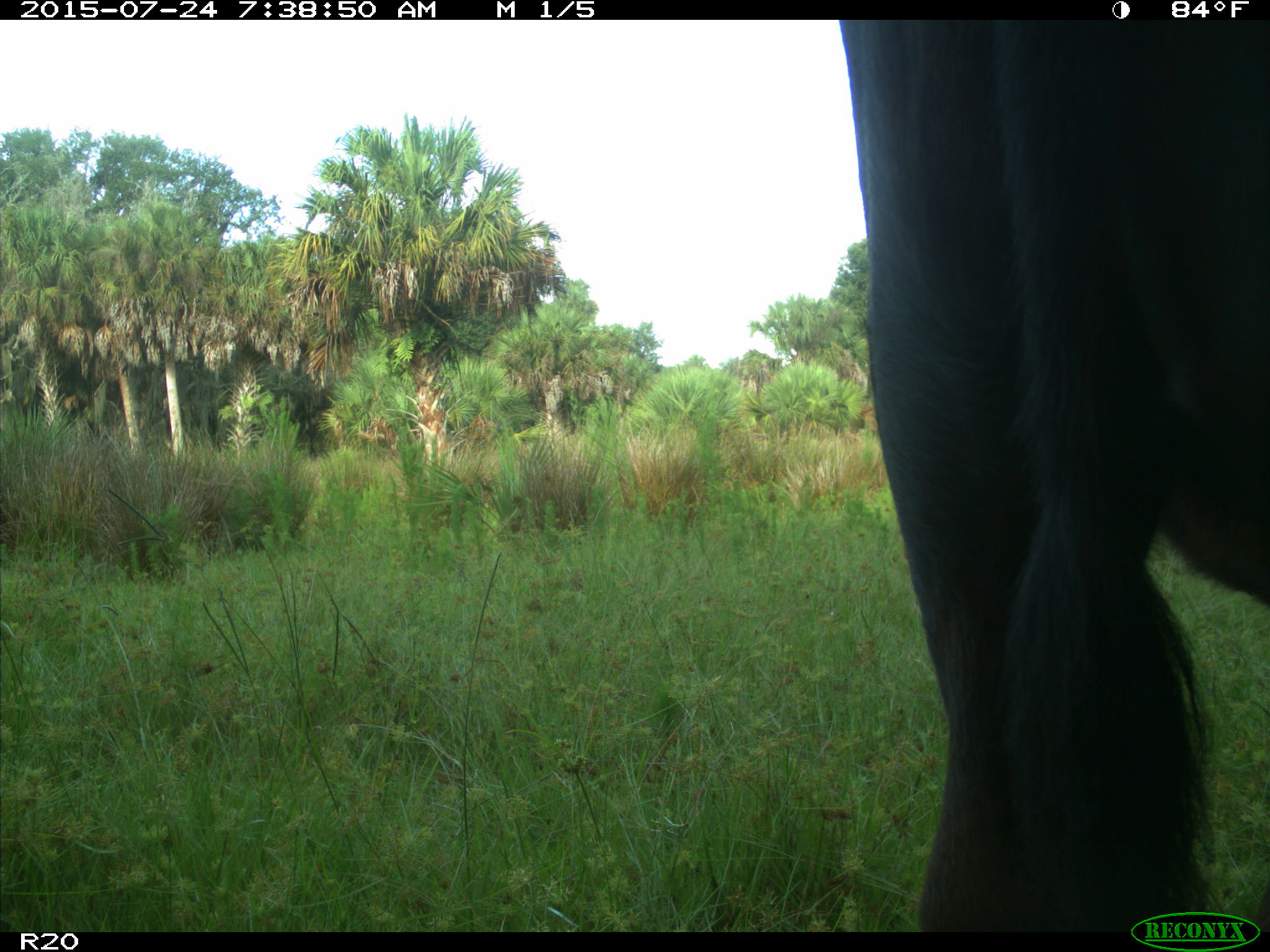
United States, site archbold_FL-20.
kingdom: Animalia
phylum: Chordata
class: Mammalia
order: Artiodactyla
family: Bovidae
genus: Bos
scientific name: Bos taurus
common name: domestic cow